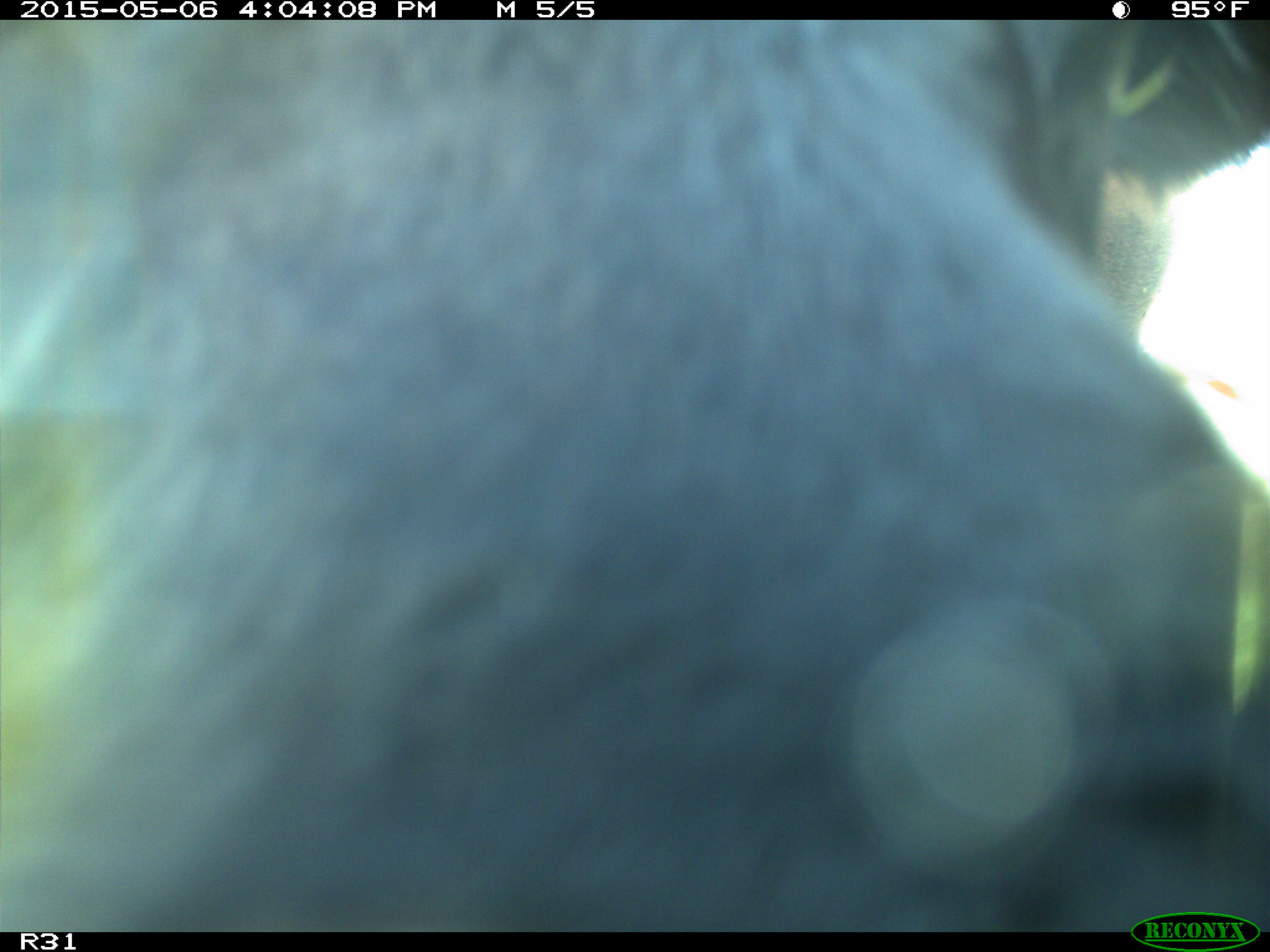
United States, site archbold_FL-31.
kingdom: Animalia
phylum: Chordata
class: Mammalia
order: Artiodactyla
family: Bovidae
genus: Bos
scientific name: Bos taurus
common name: domestic cow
Bos taurus (domestic cow).